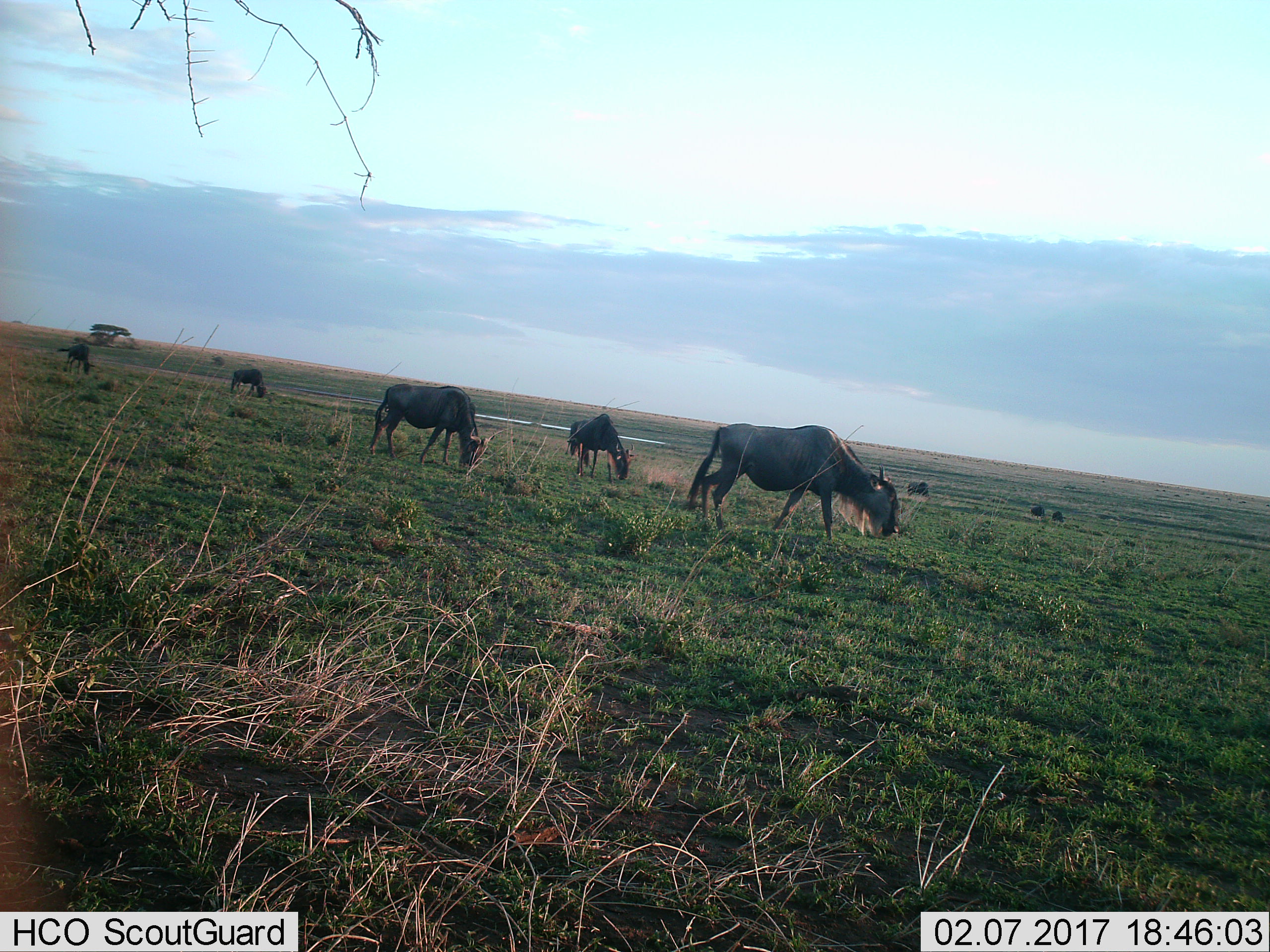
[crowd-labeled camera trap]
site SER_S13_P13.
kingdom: Animalia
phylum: Chordata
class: Mammalia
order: Artiodactyla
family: Bovidae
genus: Connochaetes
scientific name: Connochaetes taurinus taurinus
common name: blue wildebeest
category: wildebeestblue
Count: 6.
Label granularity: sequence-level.